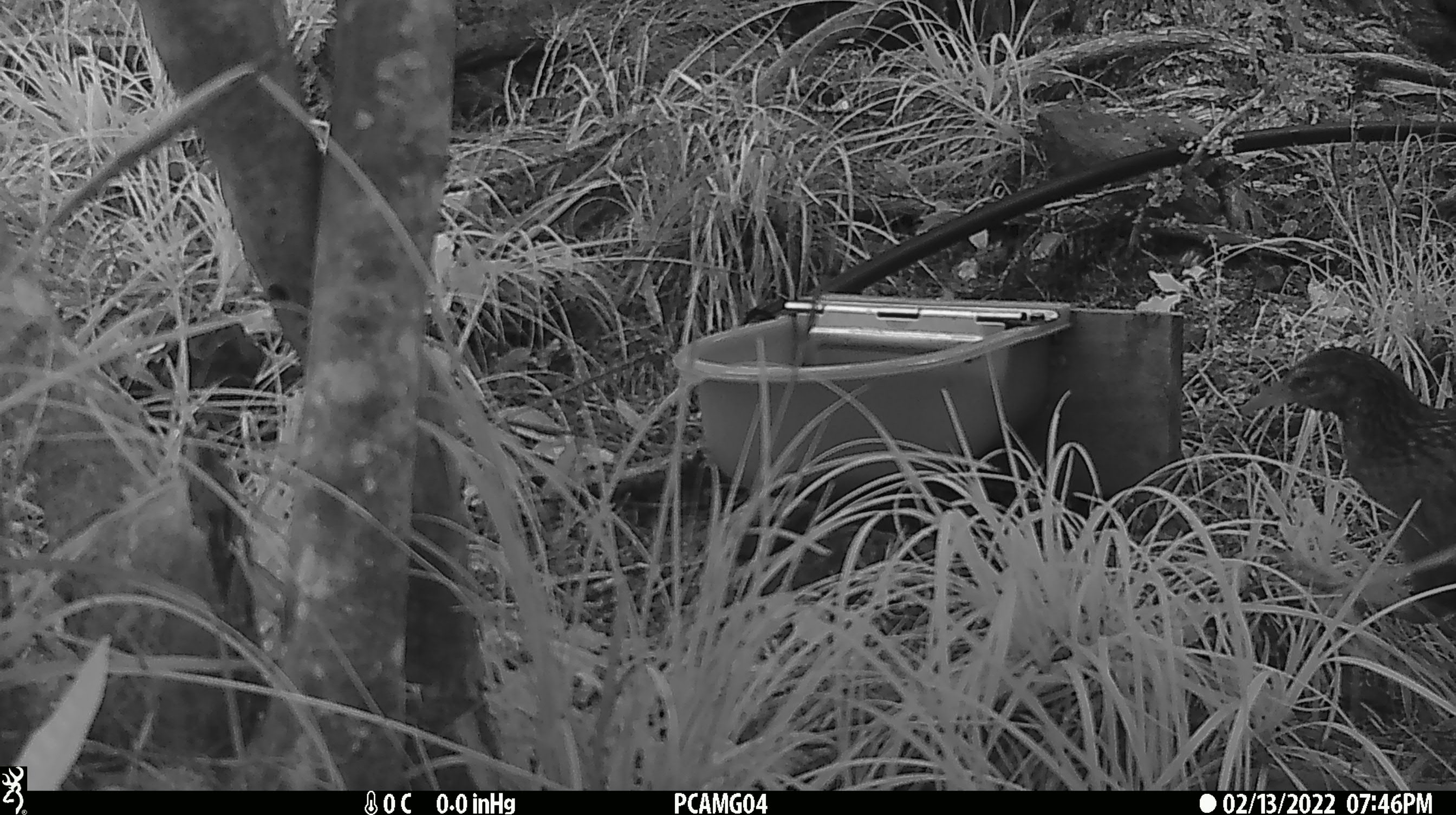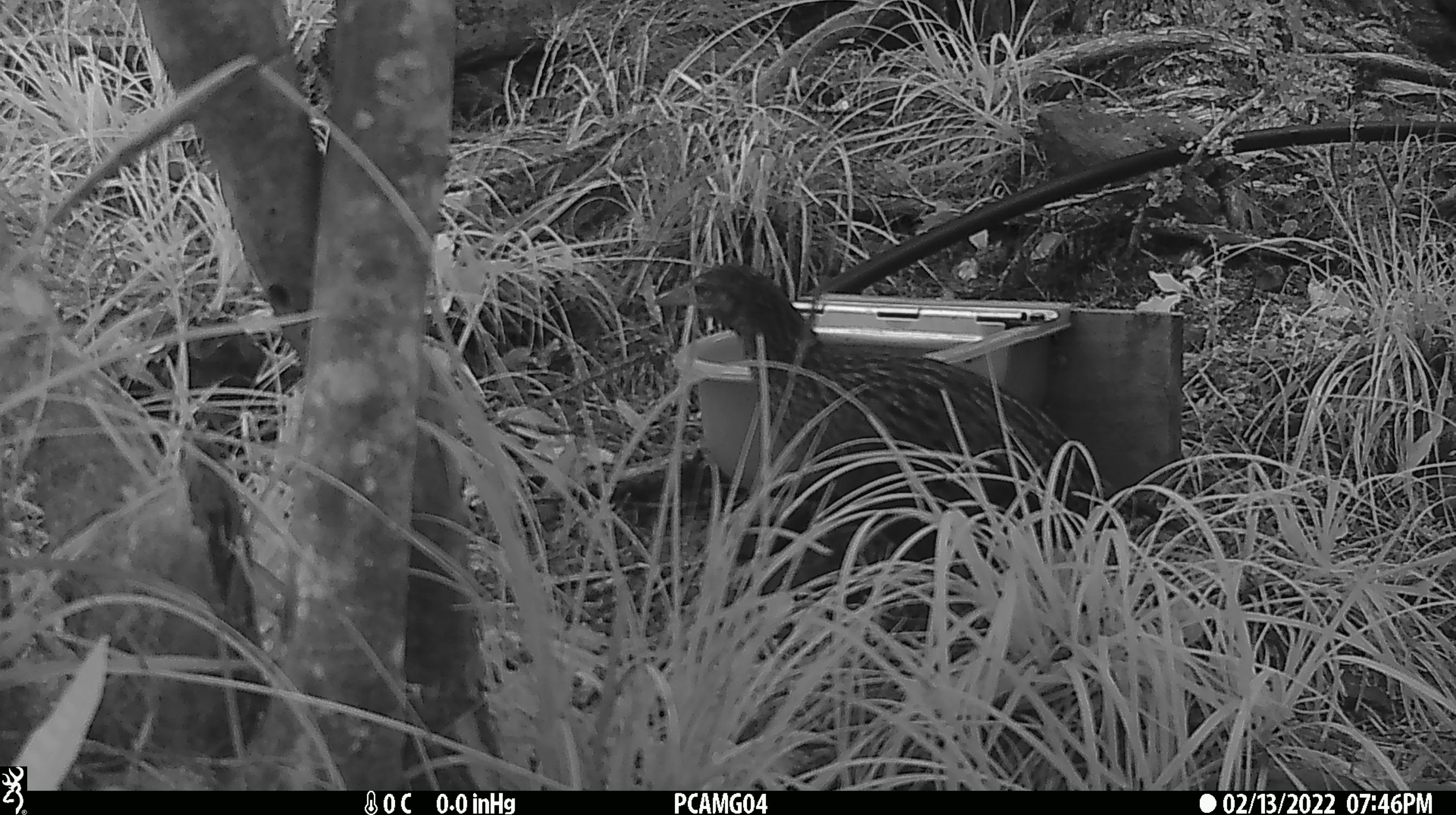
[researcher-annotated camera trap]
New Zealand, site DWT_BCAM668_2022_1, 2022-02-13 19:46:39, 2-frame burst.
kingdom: Animalia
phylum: Chordata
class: Aves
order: Gruiformes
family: Rallidae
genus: Gallirallus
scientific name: Gallirallus australis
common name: weka